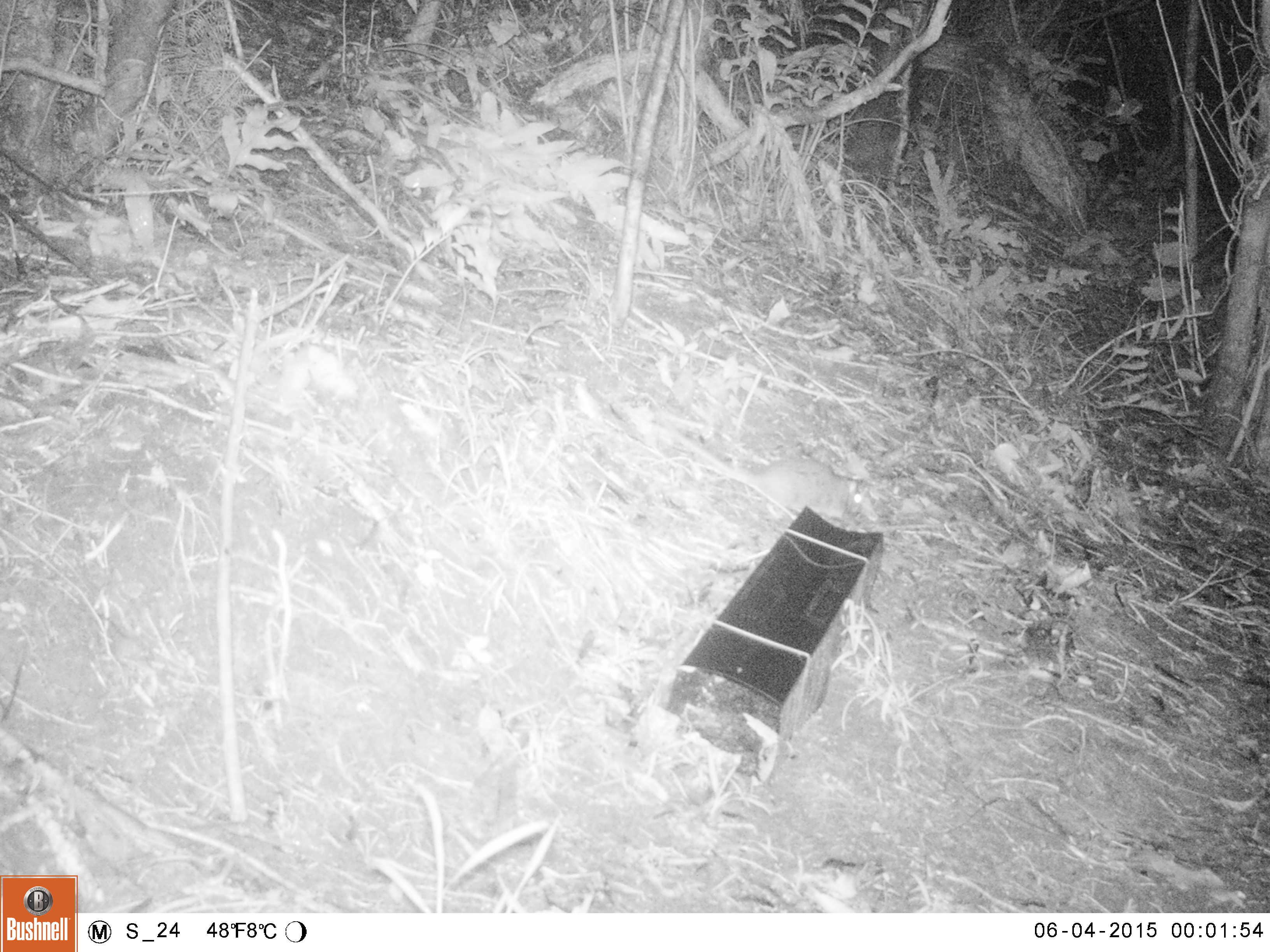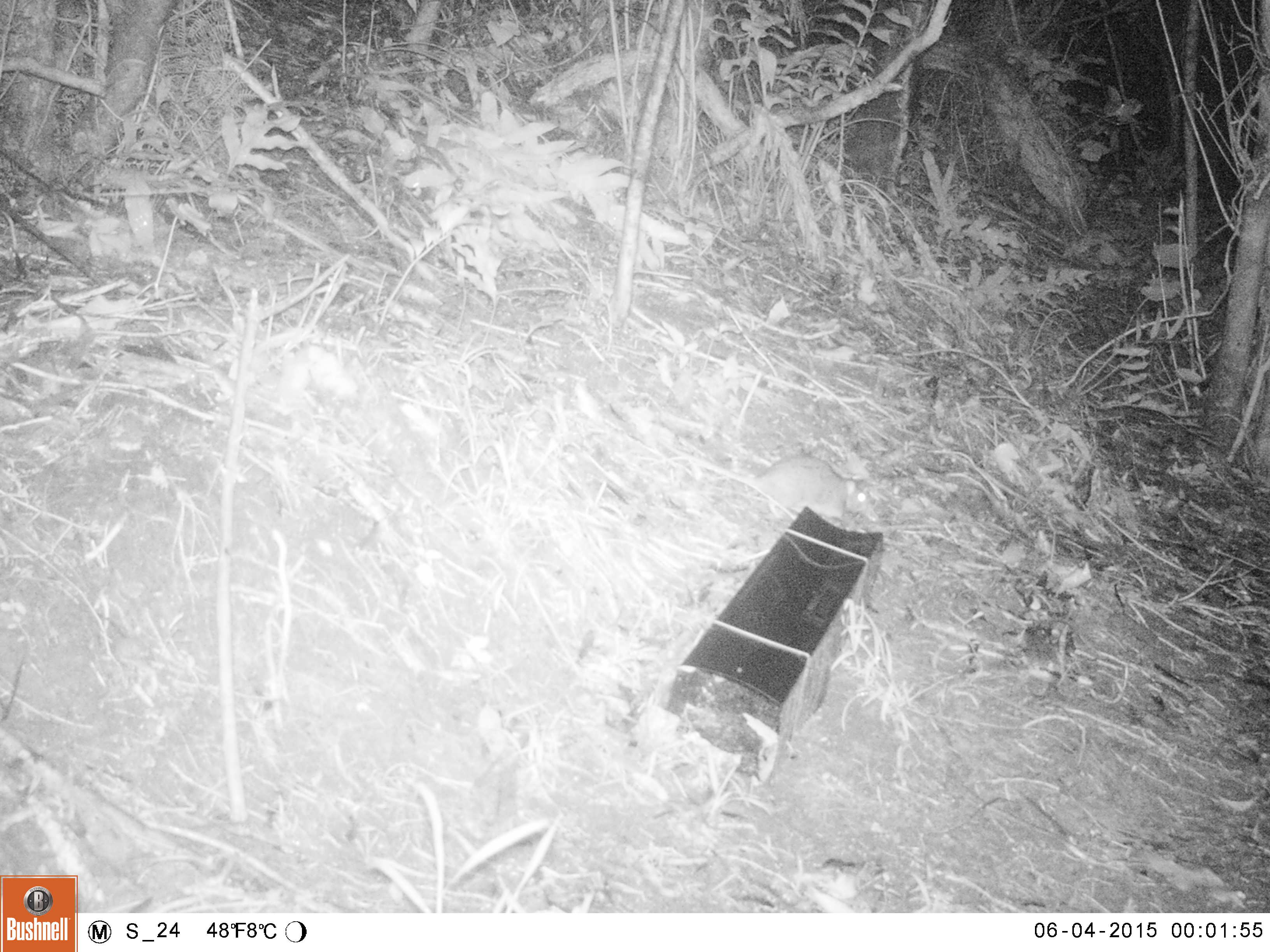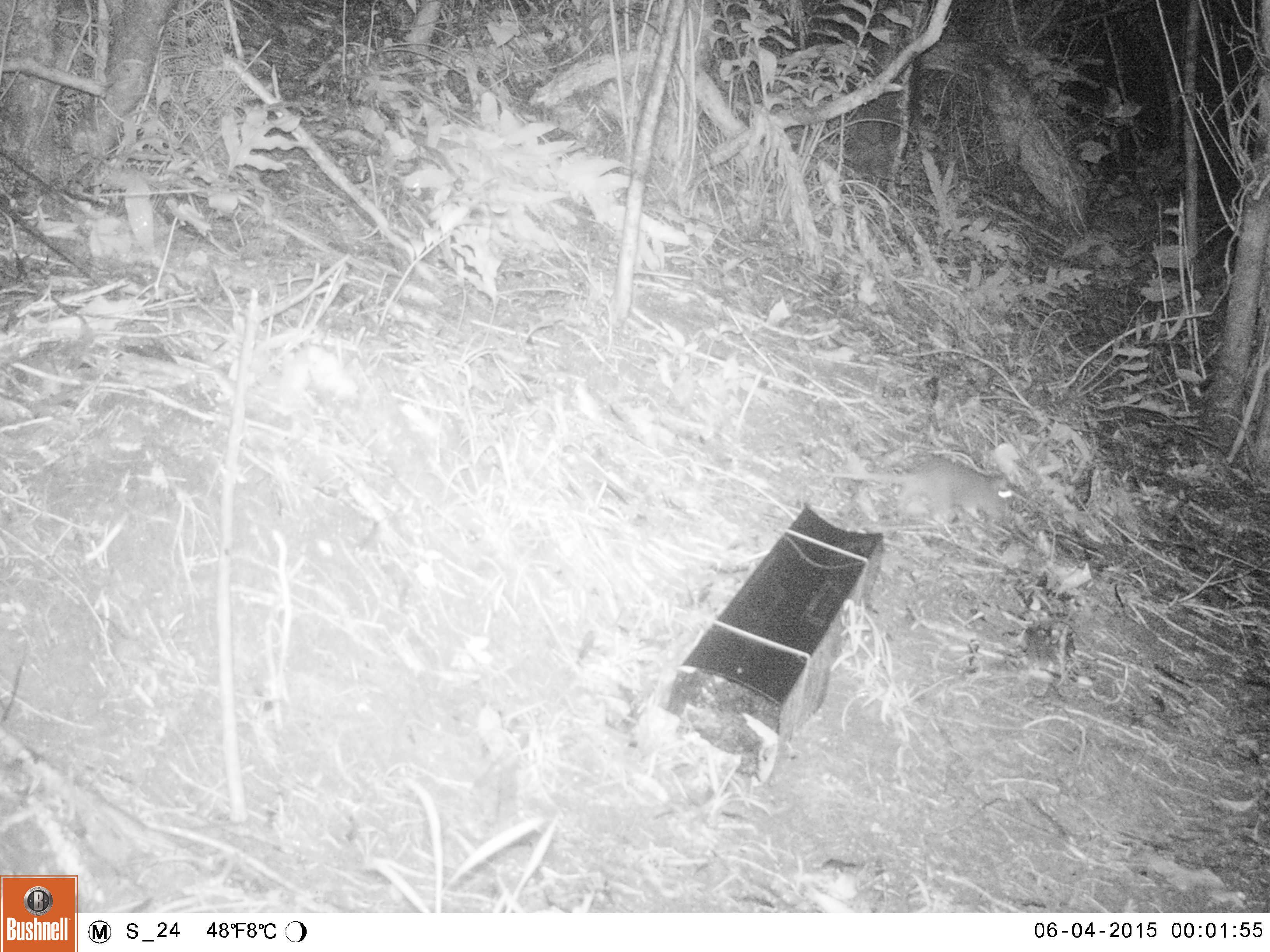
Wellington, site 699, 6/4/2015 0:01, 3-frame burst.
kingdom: Animalia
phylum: Chordata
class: Mammalia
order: Rodentia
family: Muridae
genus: Rattus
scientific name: Rattus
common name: rat